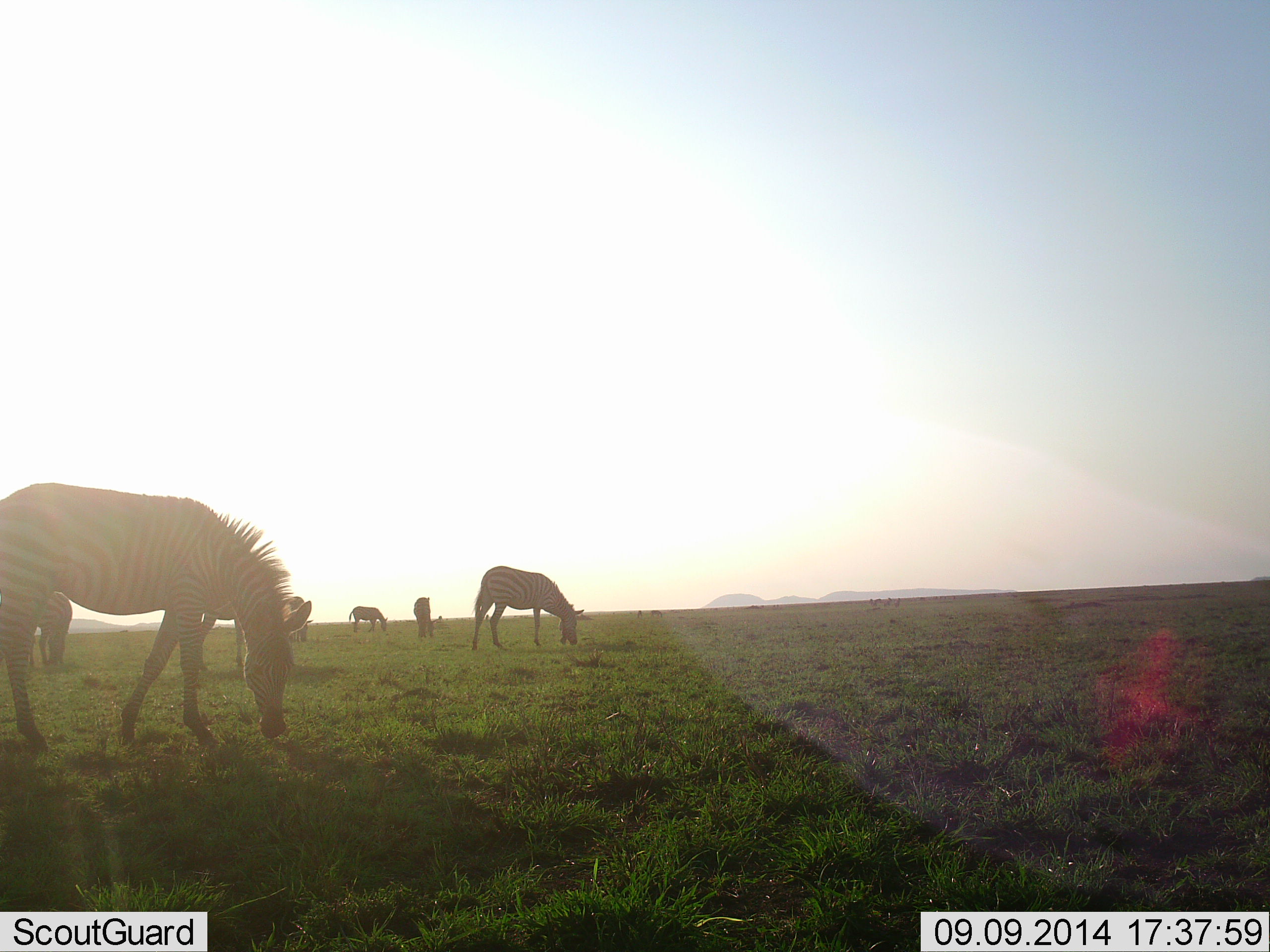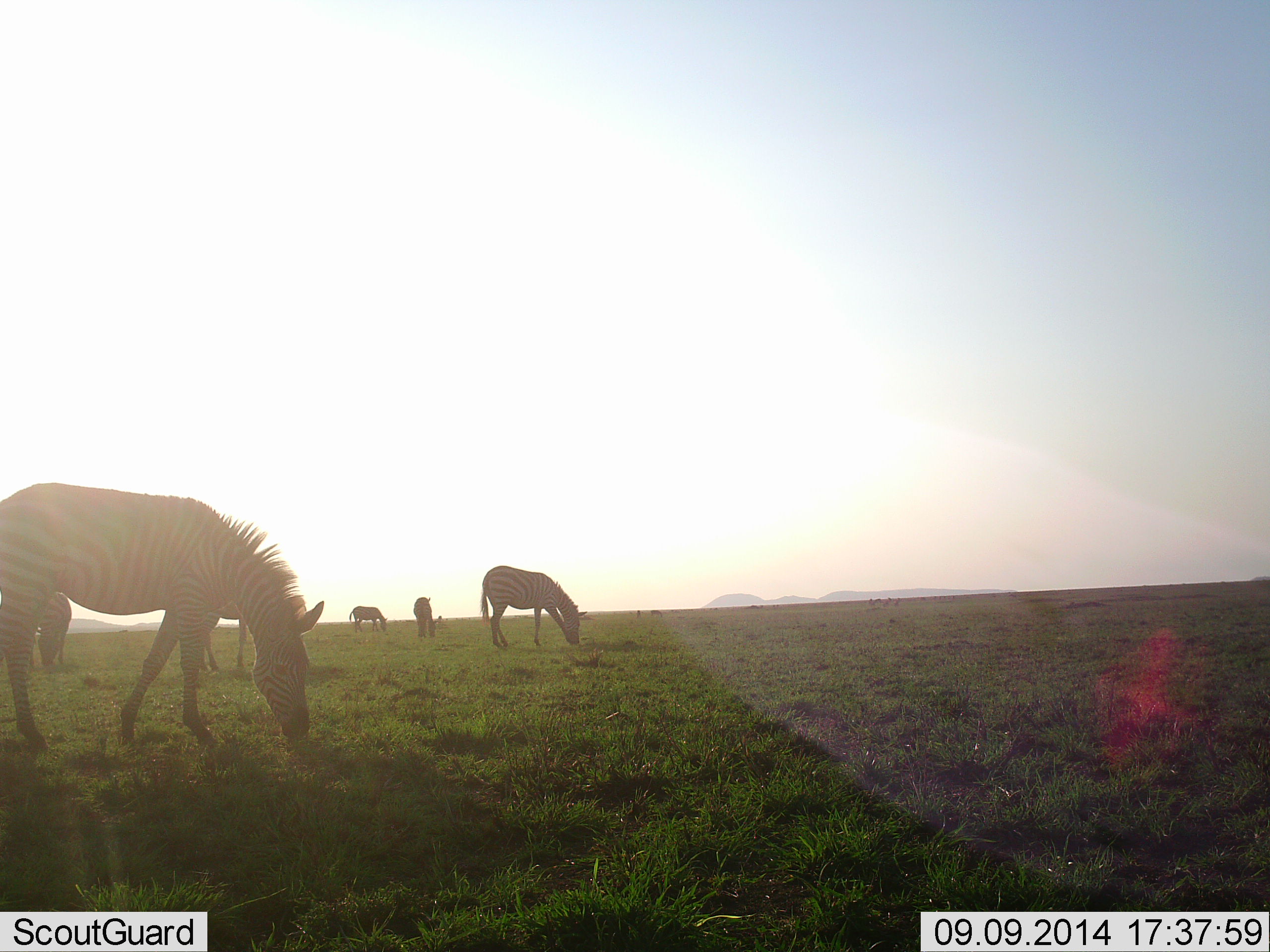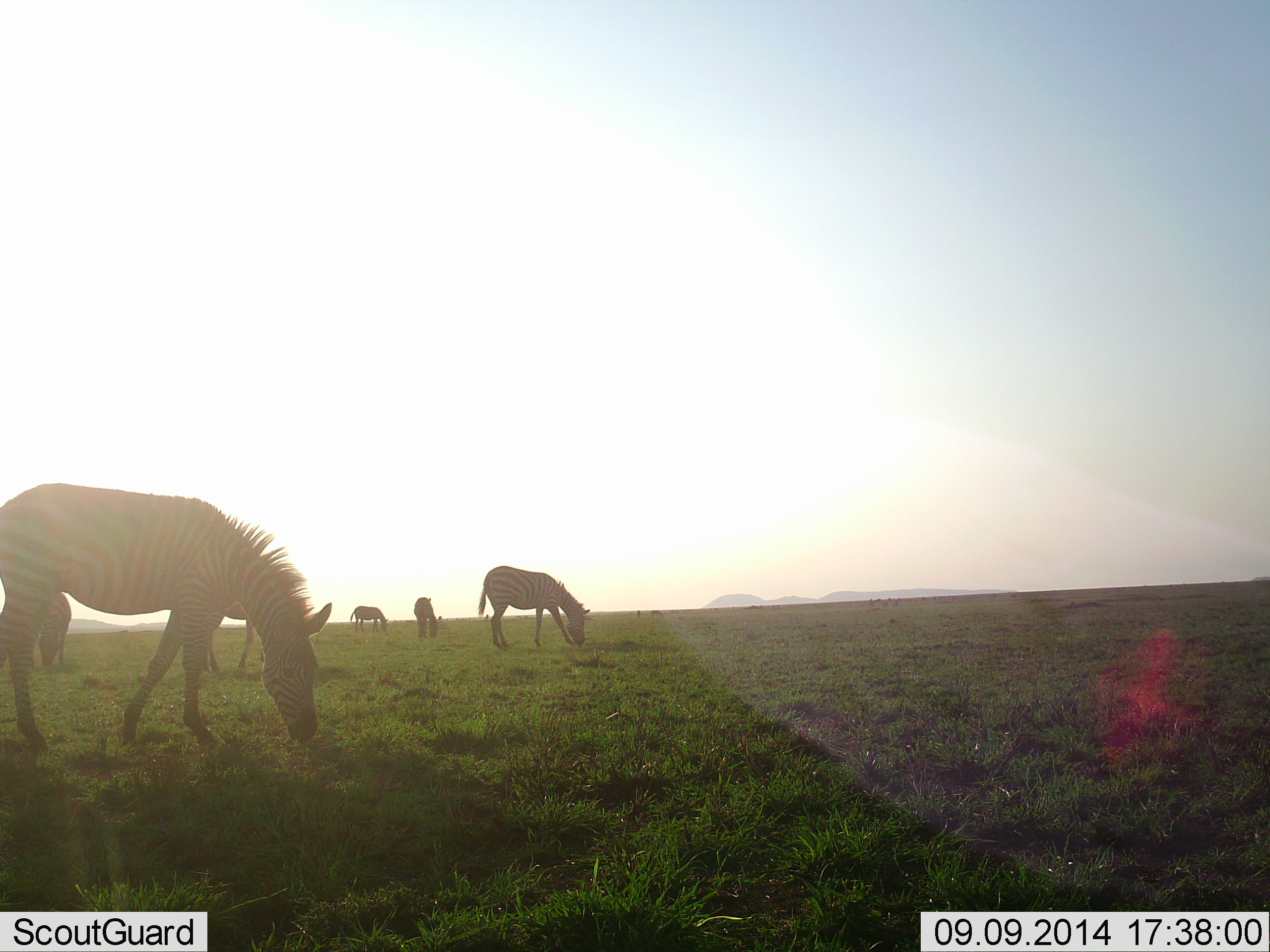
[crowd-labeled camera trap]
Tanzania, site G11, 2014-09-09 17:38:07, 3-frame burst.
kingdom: Animalia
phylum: Chordata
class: Mammalia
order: Perissodactyla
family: Equidae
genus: Equus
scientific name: Equus quagga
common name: plains zebra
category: zebra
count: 6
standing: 10%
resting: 0%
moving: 0%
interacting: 0%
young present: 0%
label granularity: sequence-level